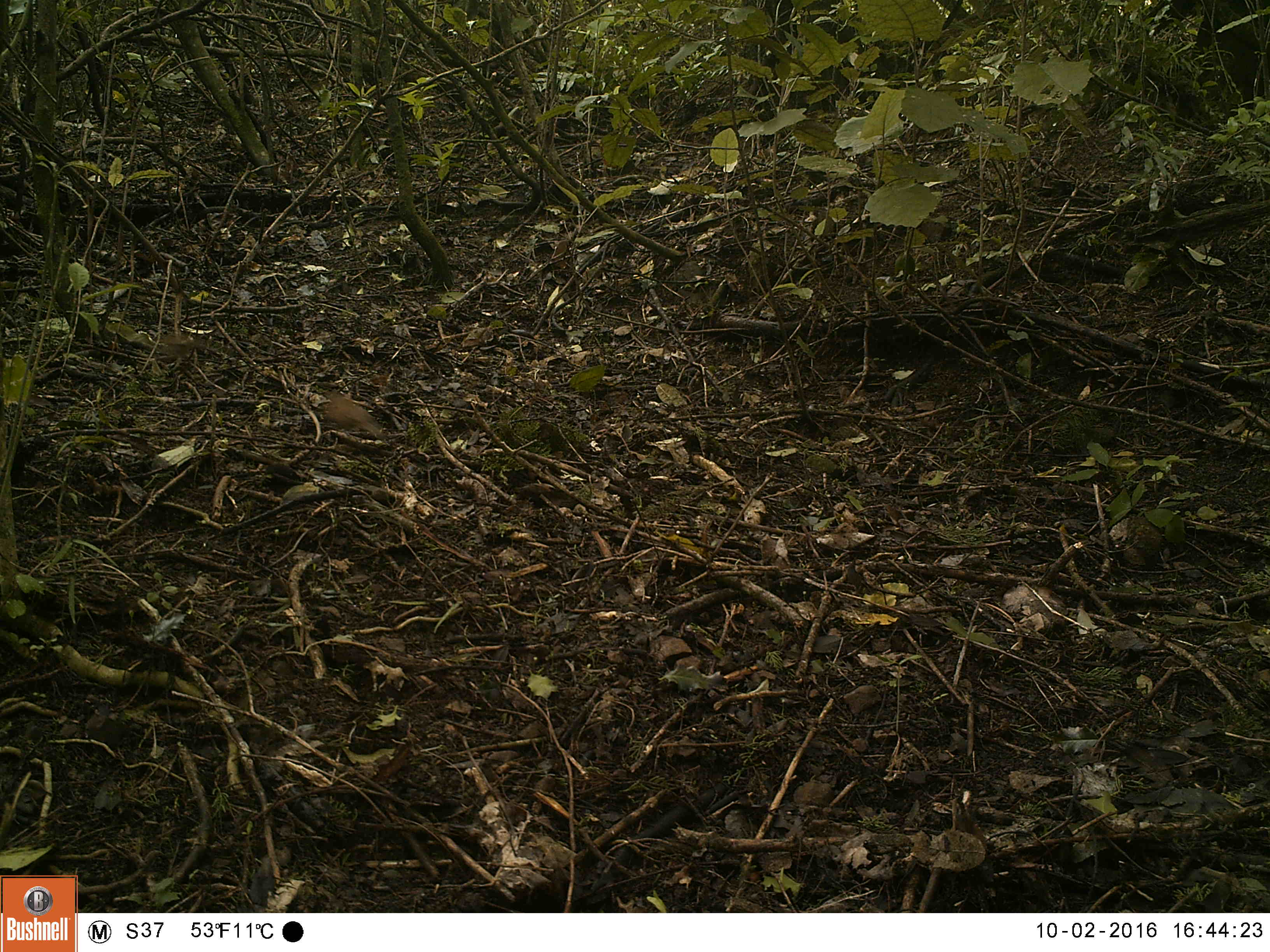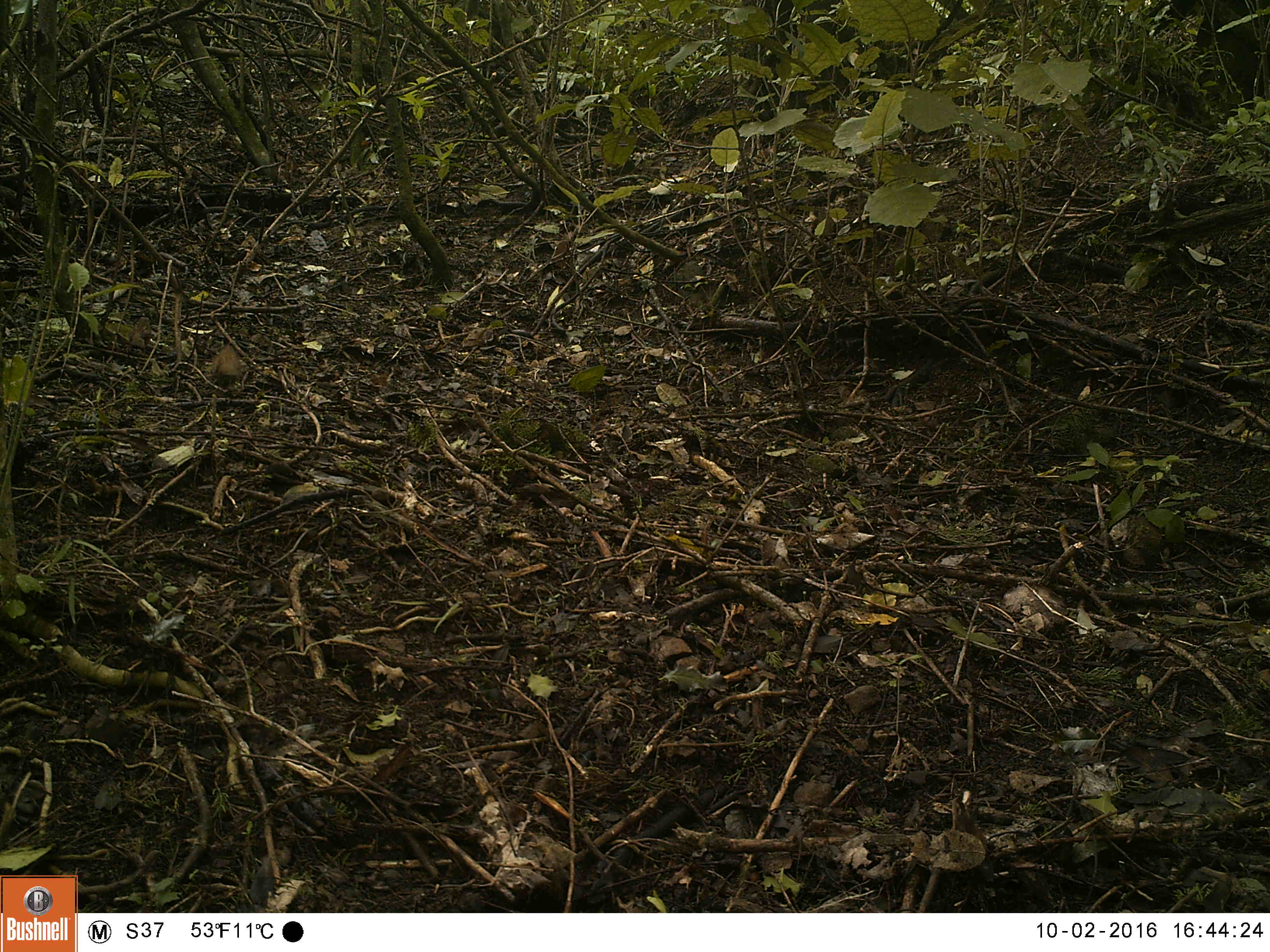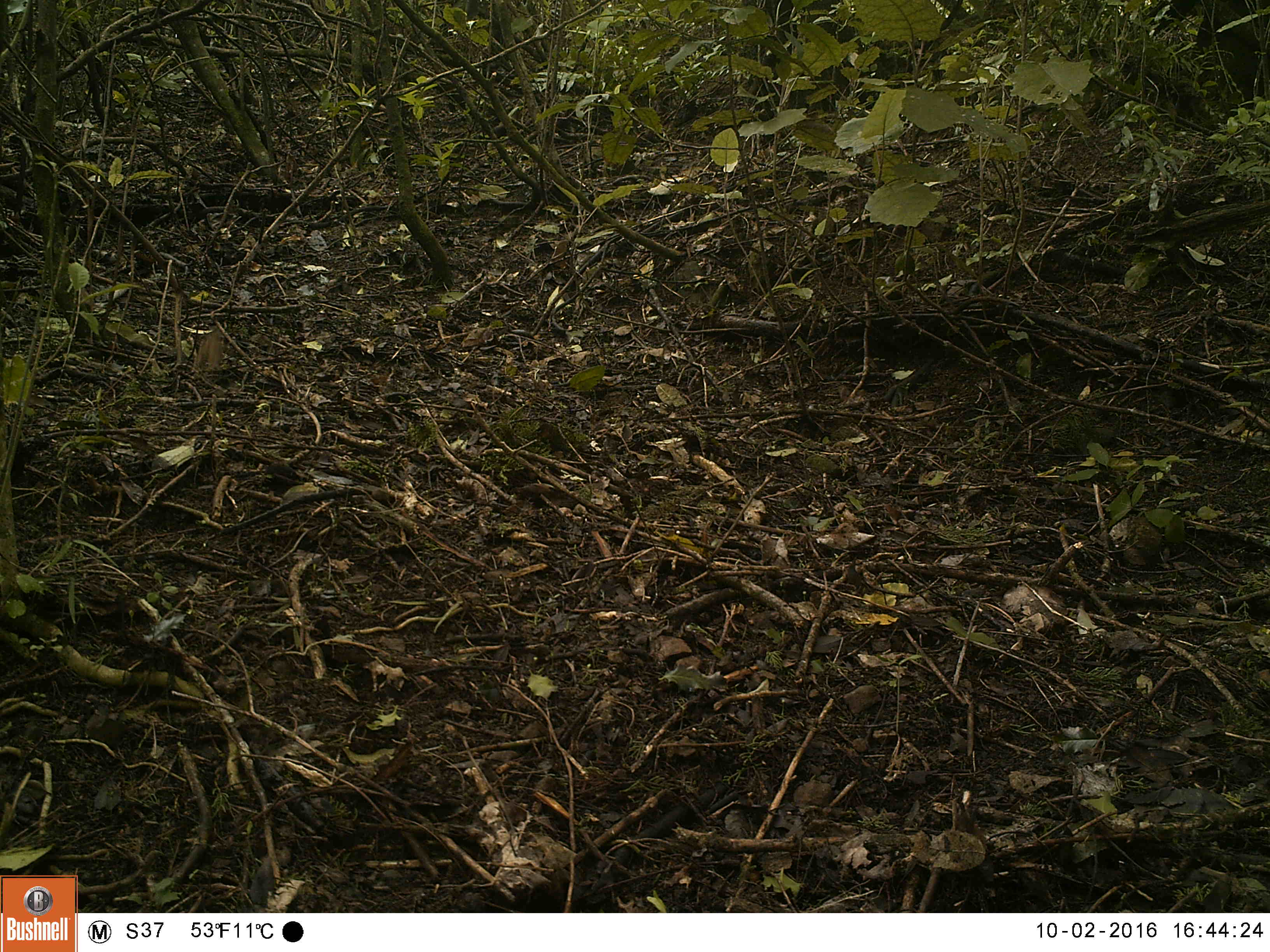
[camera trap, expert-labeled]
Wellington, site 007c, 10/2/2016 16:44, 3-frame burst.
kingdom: Animalia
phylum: Chordata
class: Aves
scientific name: Aves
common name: bird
Bird (Aves).